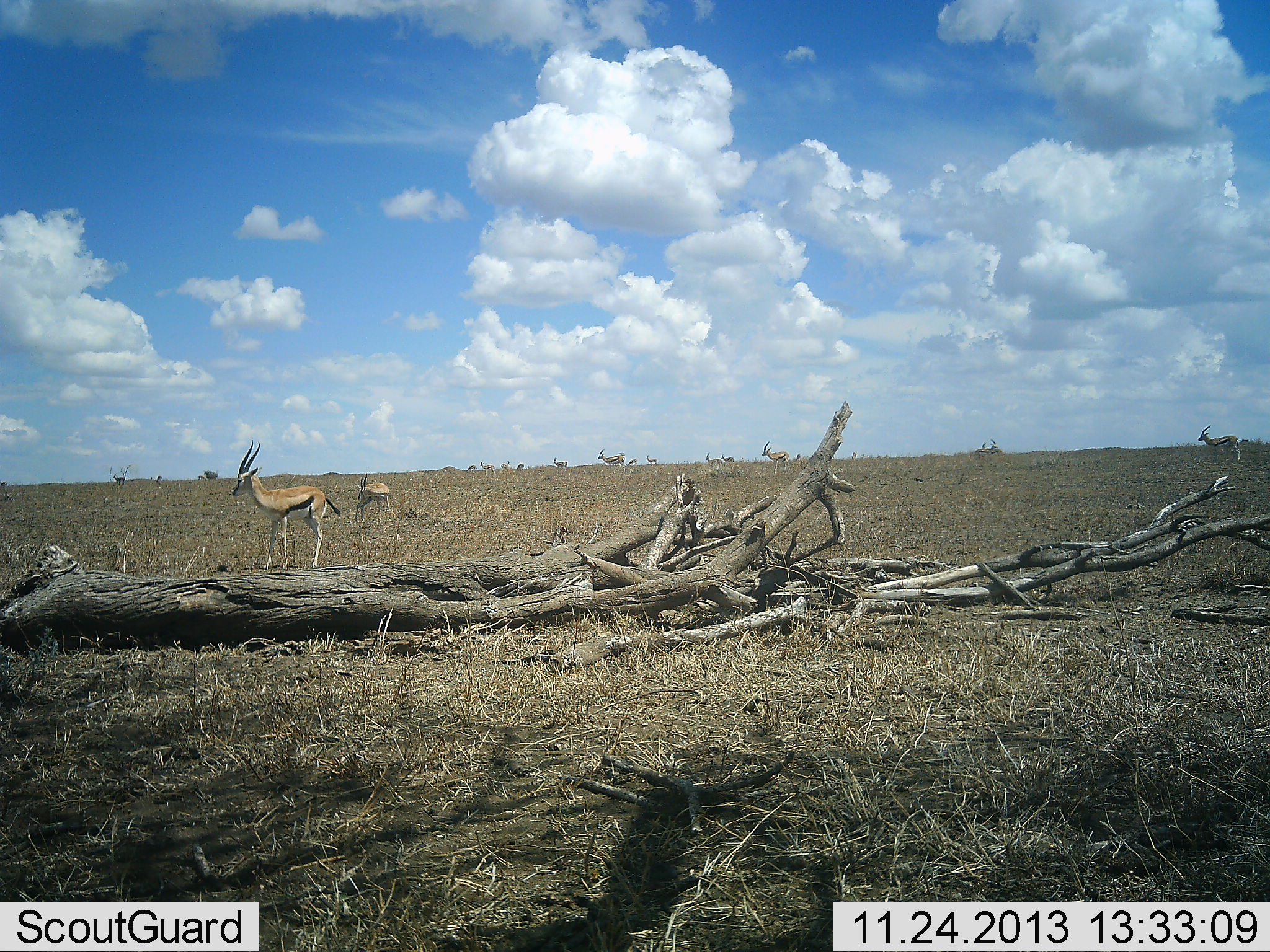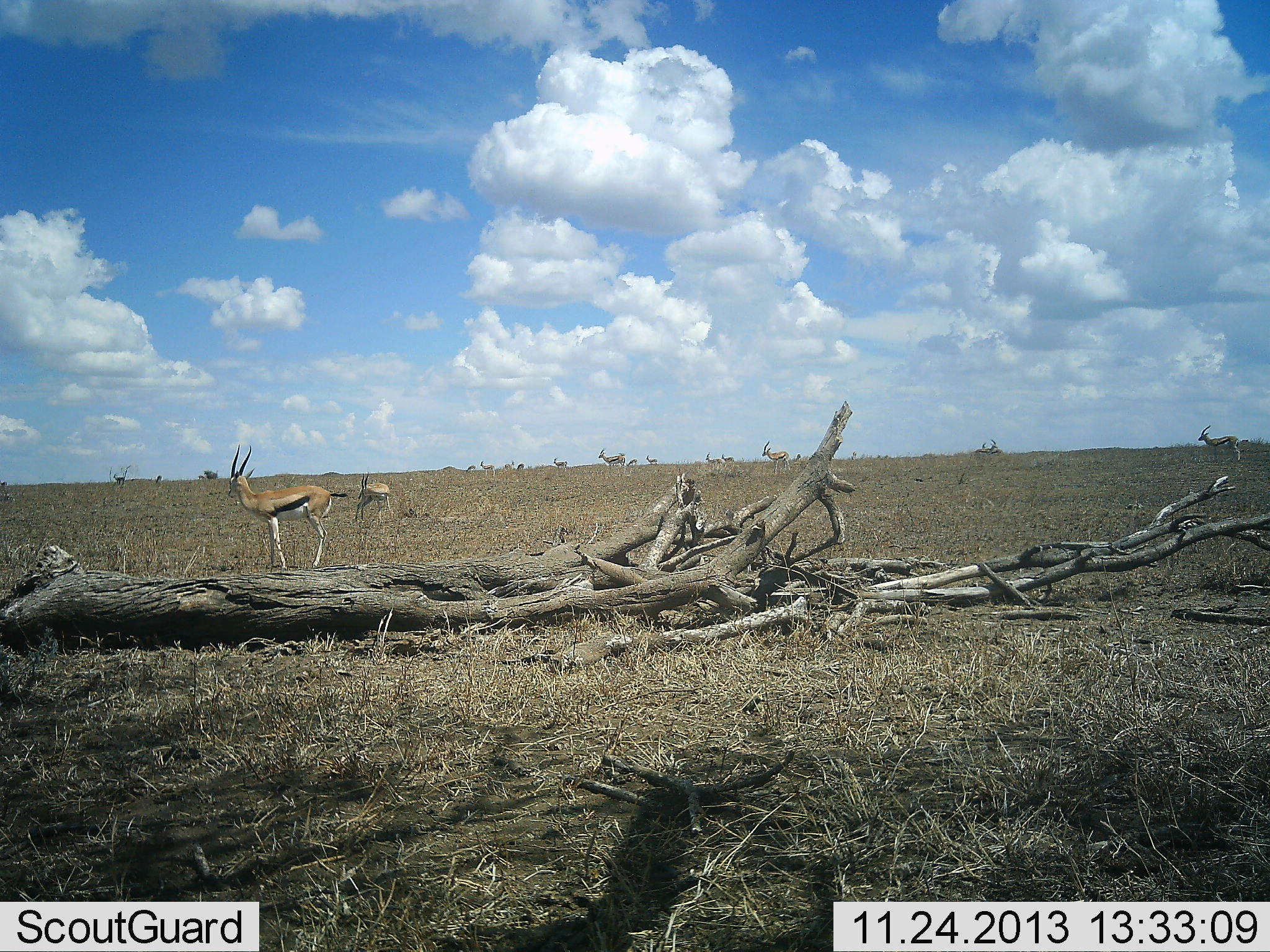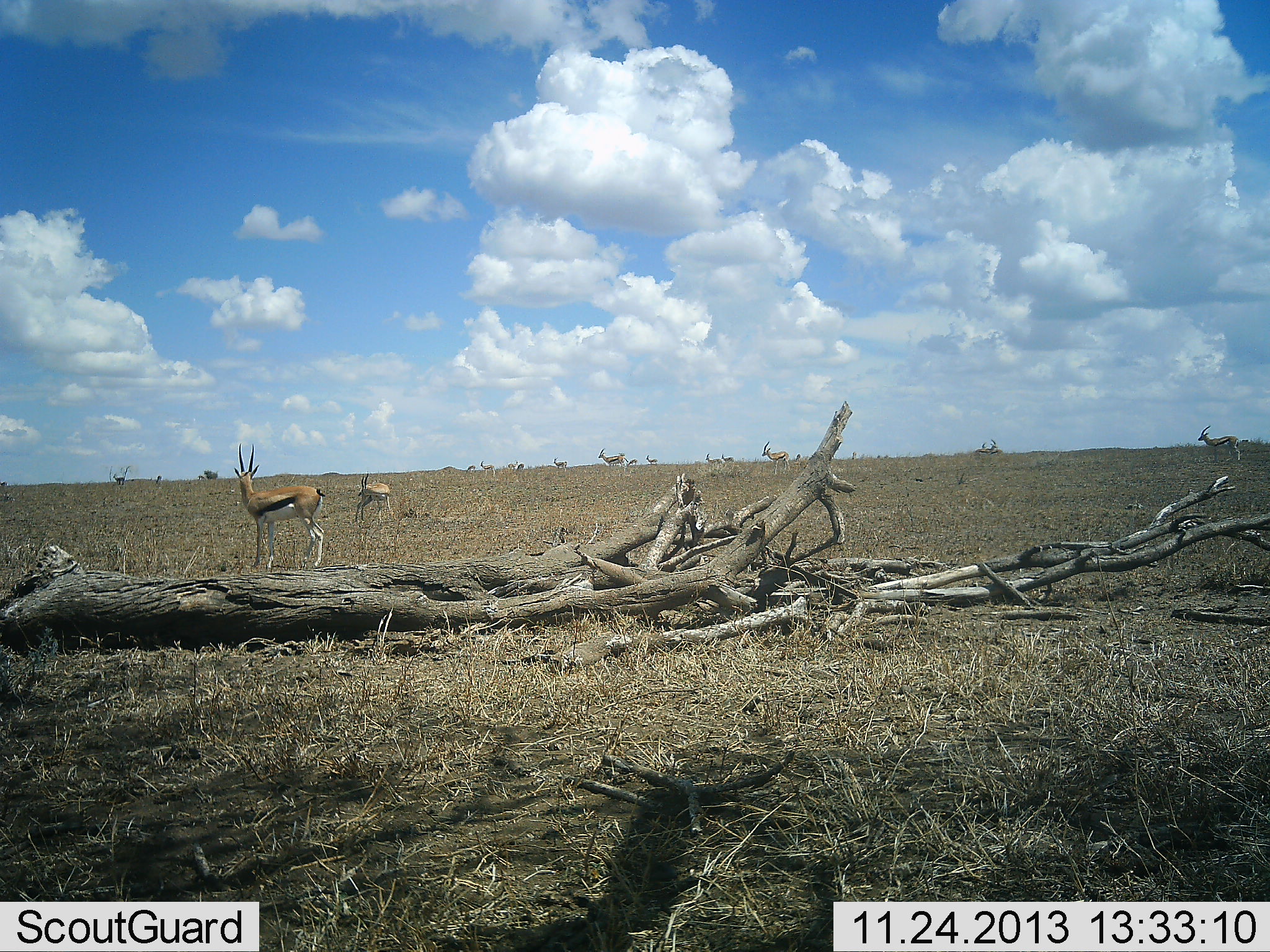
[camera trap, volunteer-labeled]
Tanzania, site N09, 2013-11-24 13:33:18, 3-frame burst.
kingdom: Animalia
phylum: Chordata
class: Mammalia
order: Artiodactyla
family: Bovidae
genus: Eudorcas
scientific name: Eudorcas thomsonii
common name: thomson's gazelle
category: gazellethomsons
Gazellethomsons (thomson's gazelle) (Eudorcas thomsonii), count 11-50. Behavior (volunteer vote fractions): standing 80%, resting 0%, moving 40%, interacting 0%. Young present (vote fraction): 0%. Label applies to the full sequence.